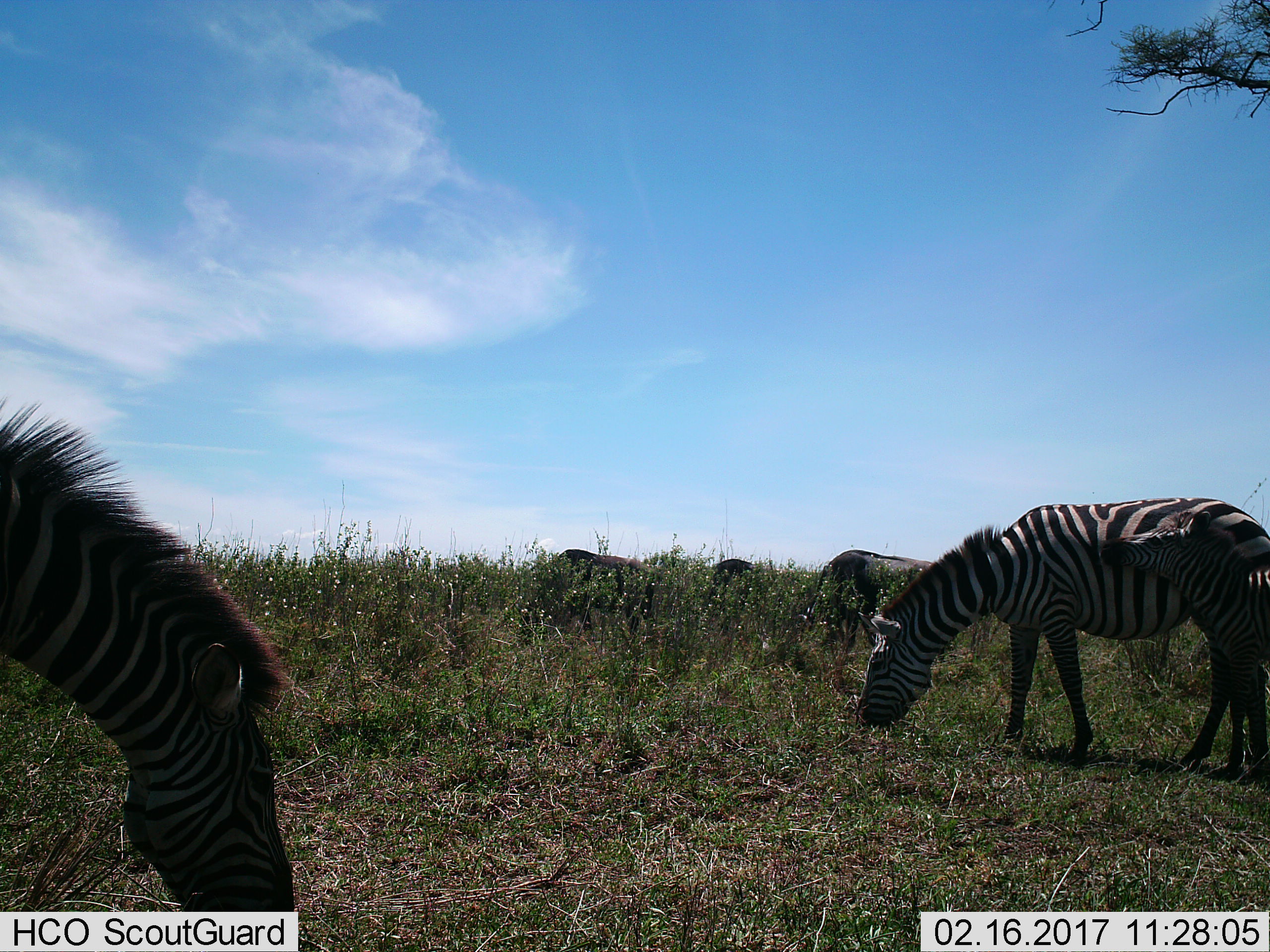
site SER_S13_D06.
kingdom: Animalia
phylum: Chordata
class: Mammalia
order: Perissodactyla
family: Equidae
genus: Equus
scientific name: Equus quagga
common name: plains zebra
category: zebraplains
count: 3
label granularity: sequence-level